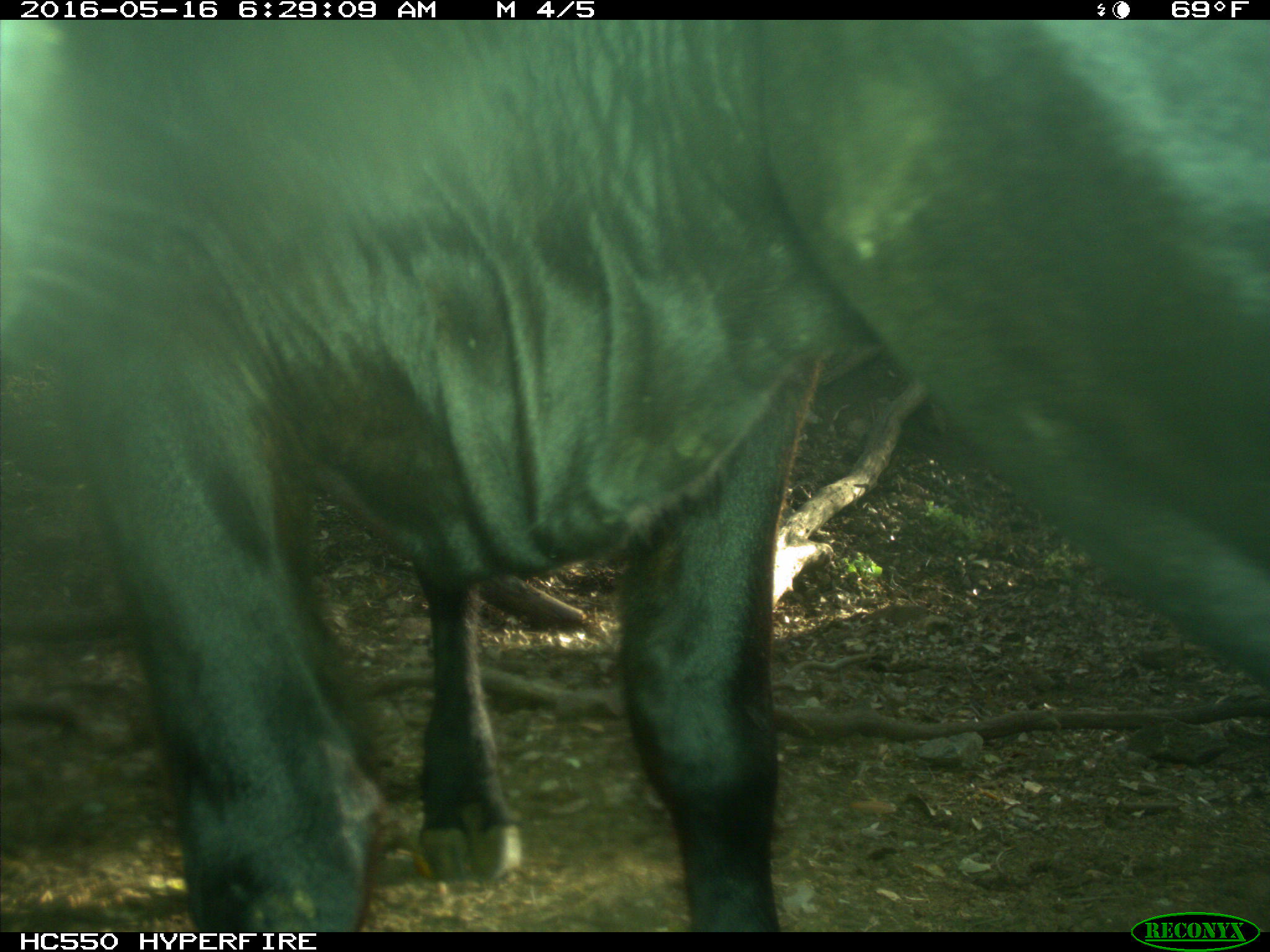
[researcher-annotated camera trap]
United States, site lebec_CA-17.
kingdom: Animalia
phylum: Chordata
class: Mammalia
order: Artiodactyla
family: Bovidae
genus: Bos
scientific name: Bos taurus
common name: domestic cow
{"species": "Bos taurus (domestic cow)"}